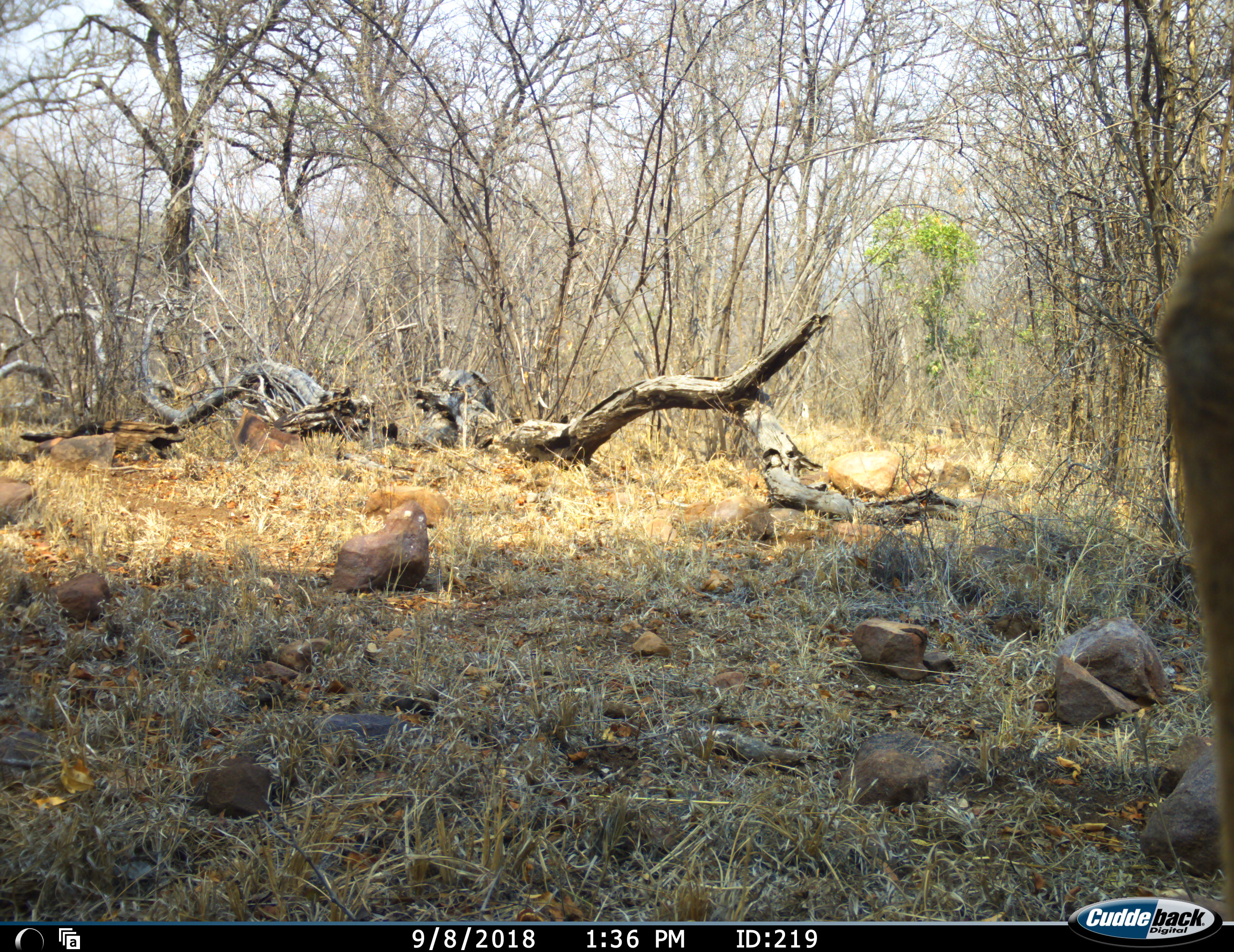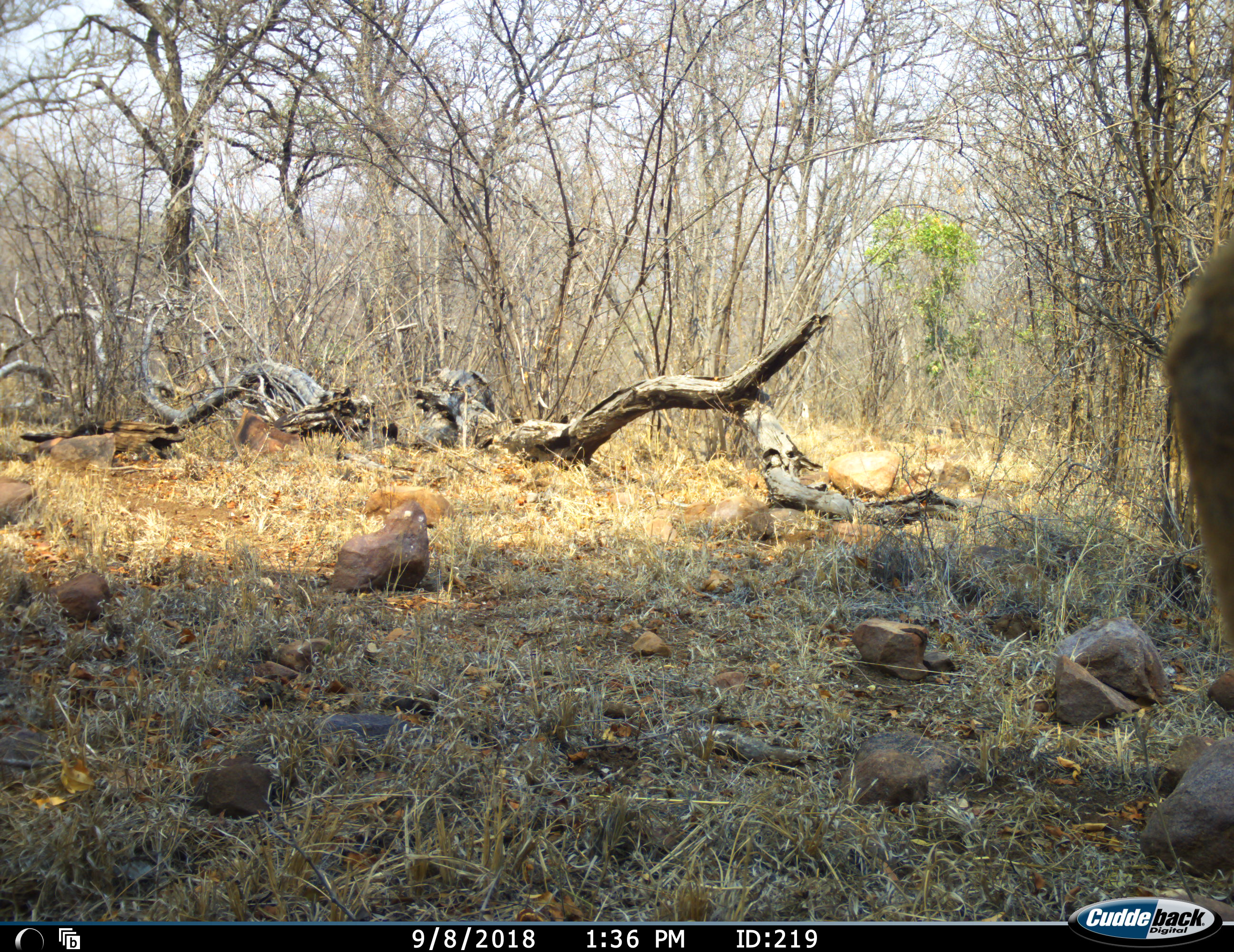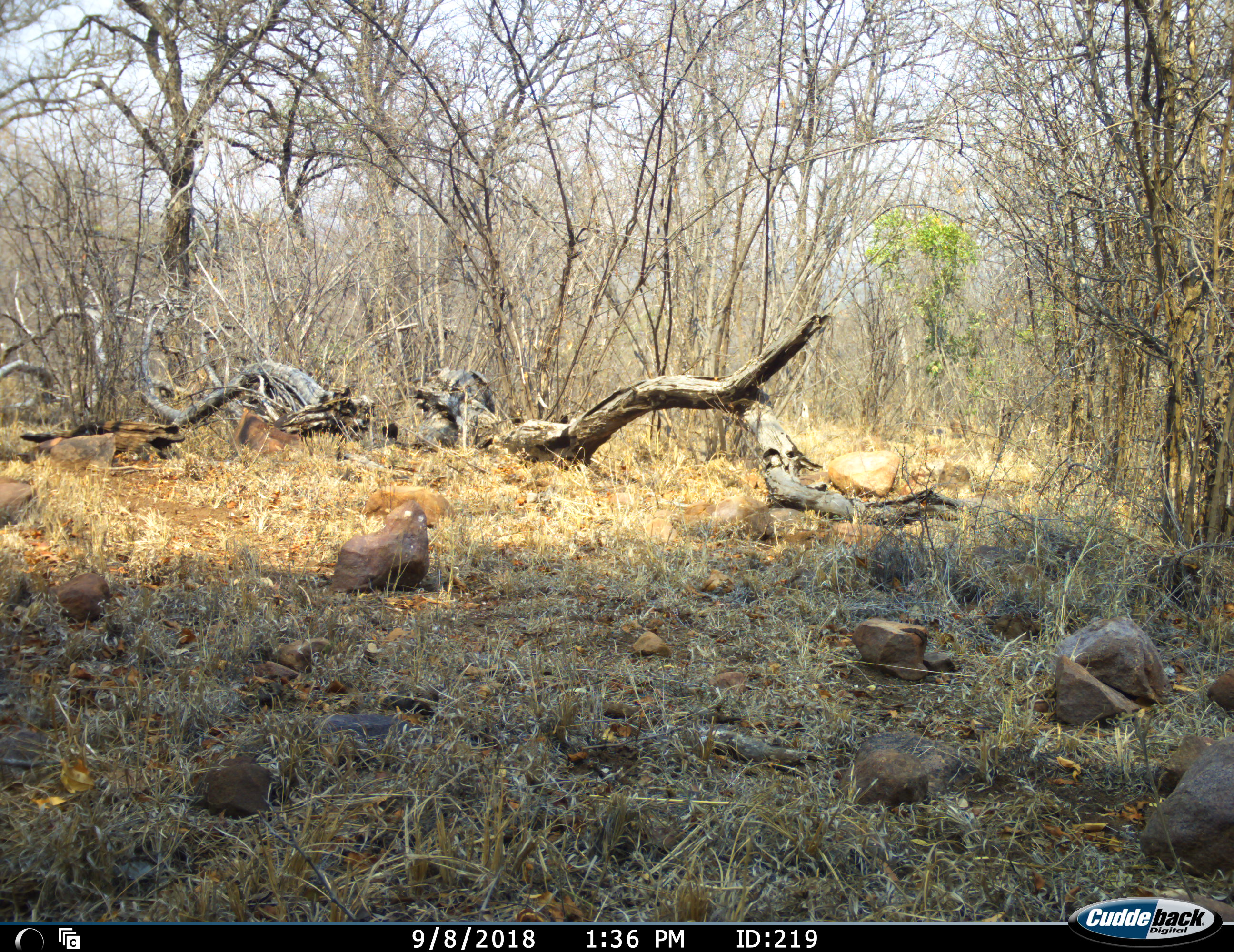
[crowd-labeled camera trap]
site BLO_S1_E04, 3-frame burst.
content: unidentified animal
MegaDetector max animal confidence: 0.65